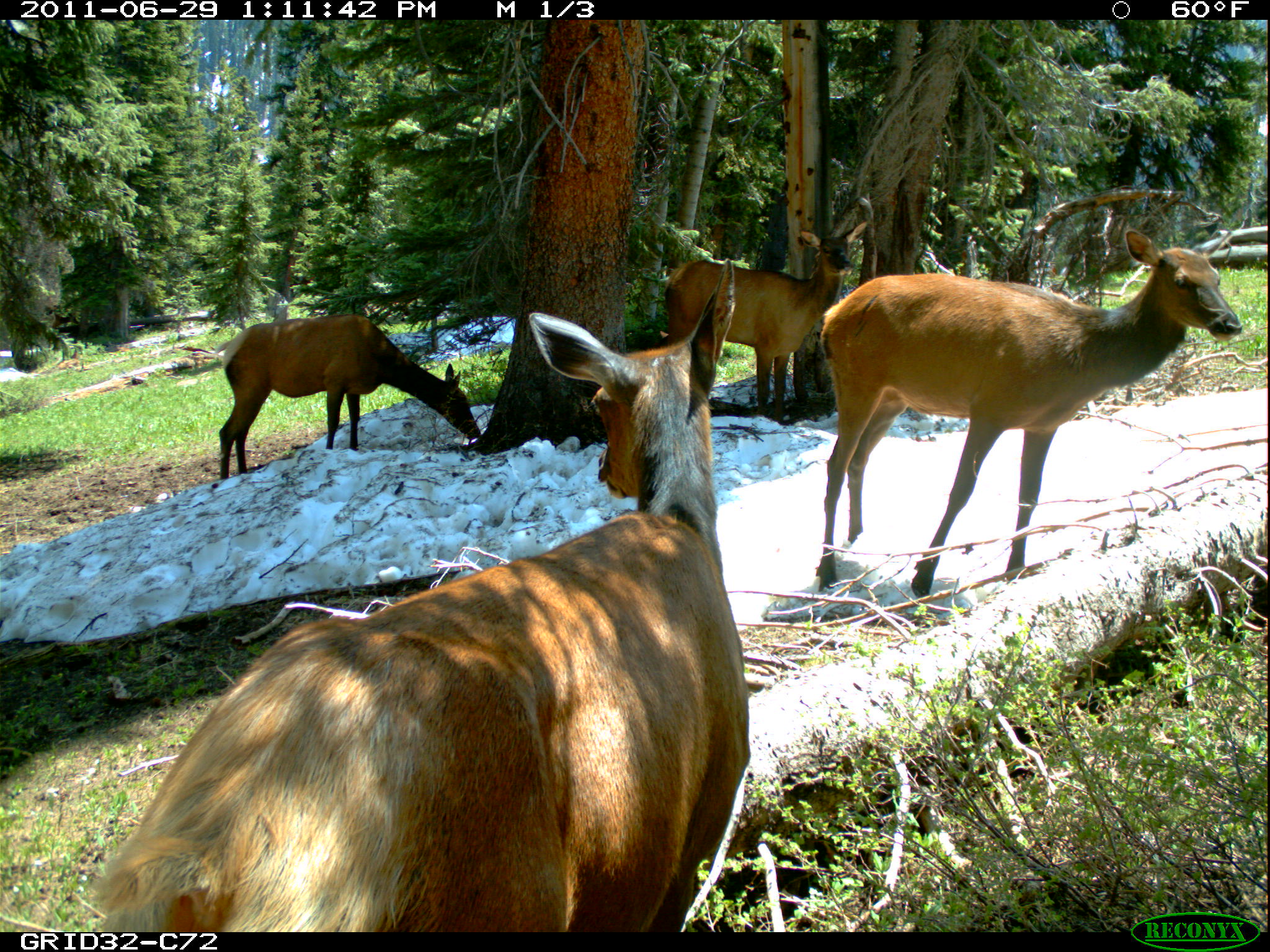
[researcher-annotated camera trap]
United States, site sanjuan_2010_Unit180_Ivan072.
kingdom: Animalia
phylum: Chordata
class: Mammalia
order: Artiodactyla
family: Cervidae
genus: Cervus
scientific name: Cervus elaphus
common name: red deer